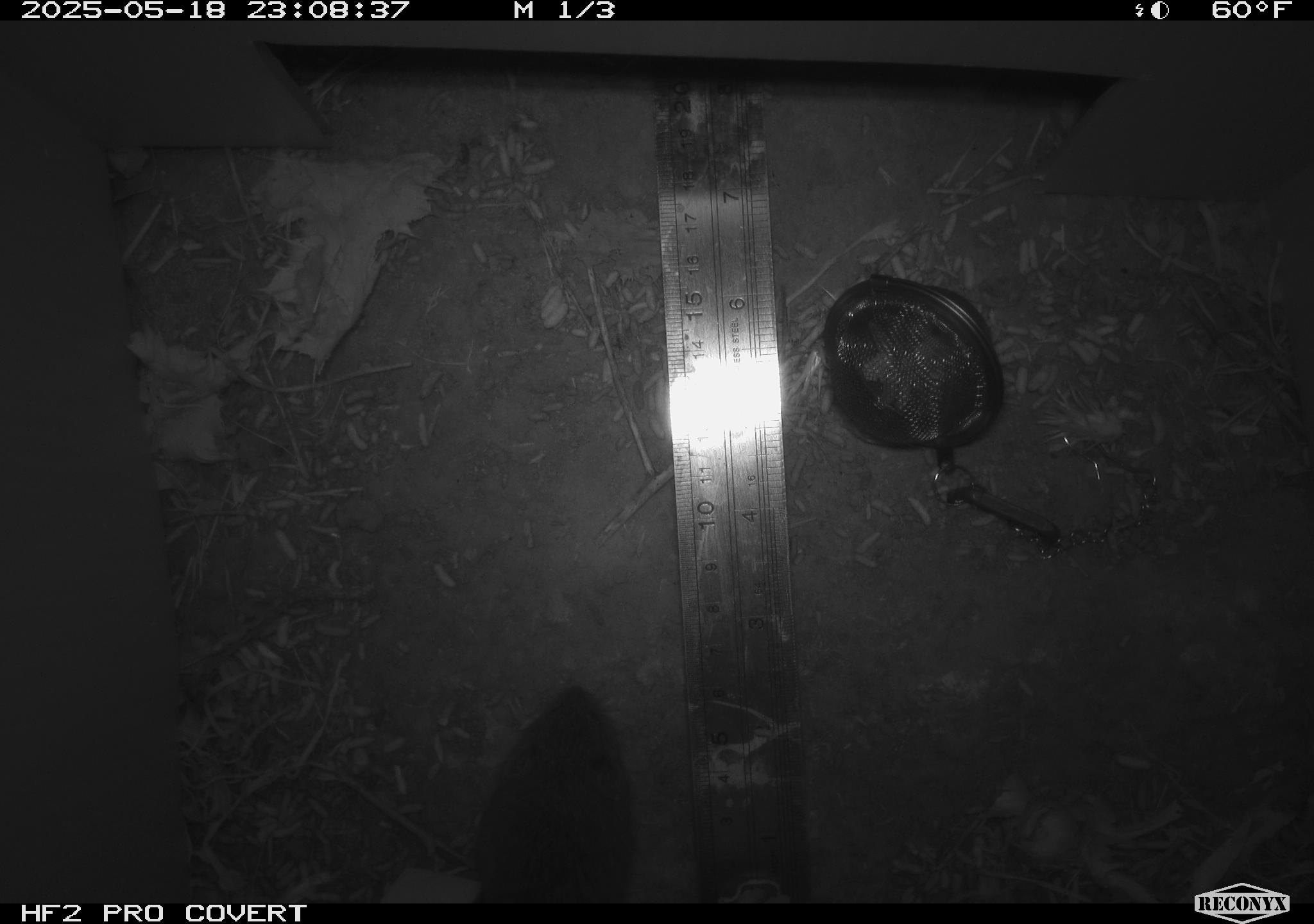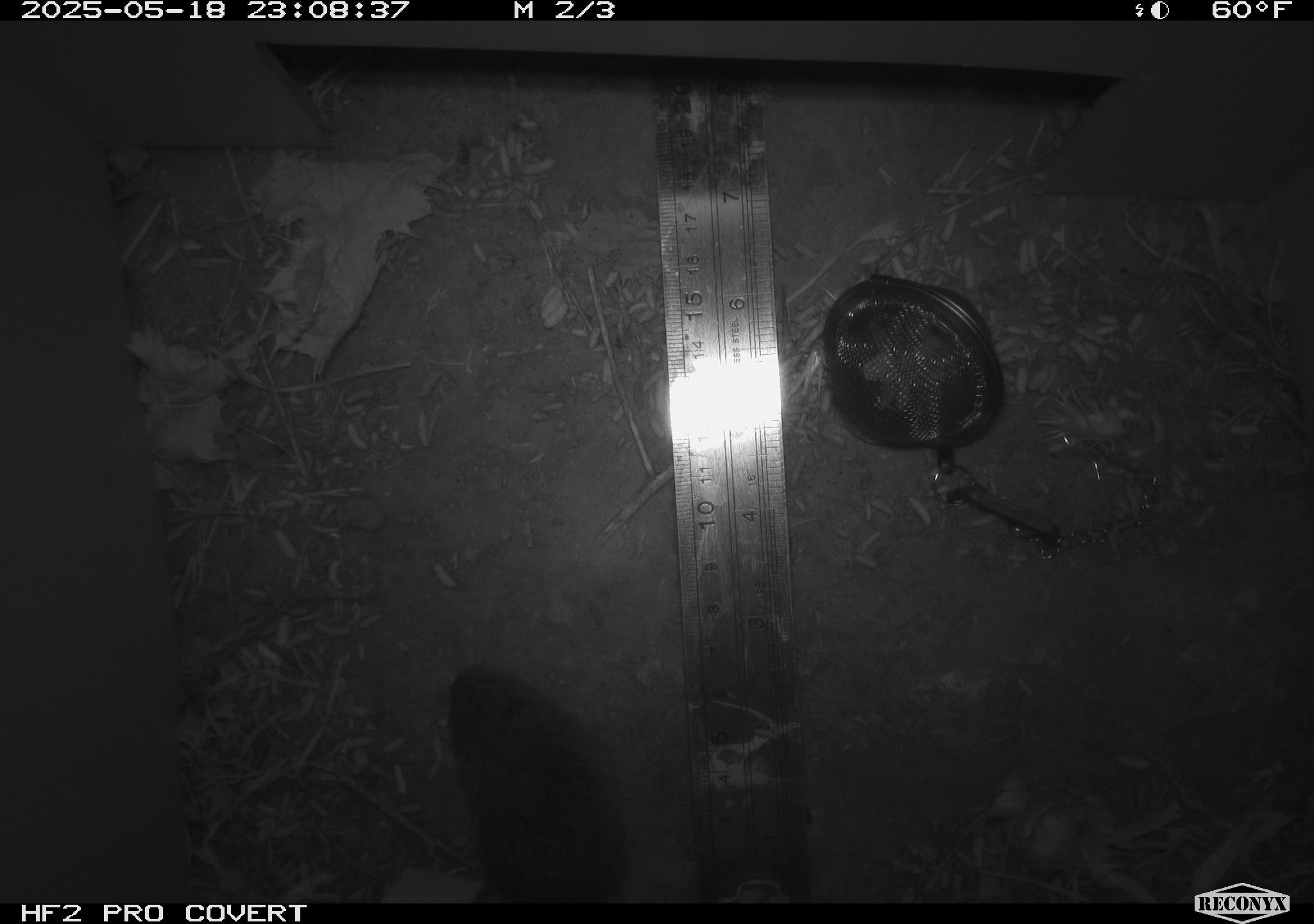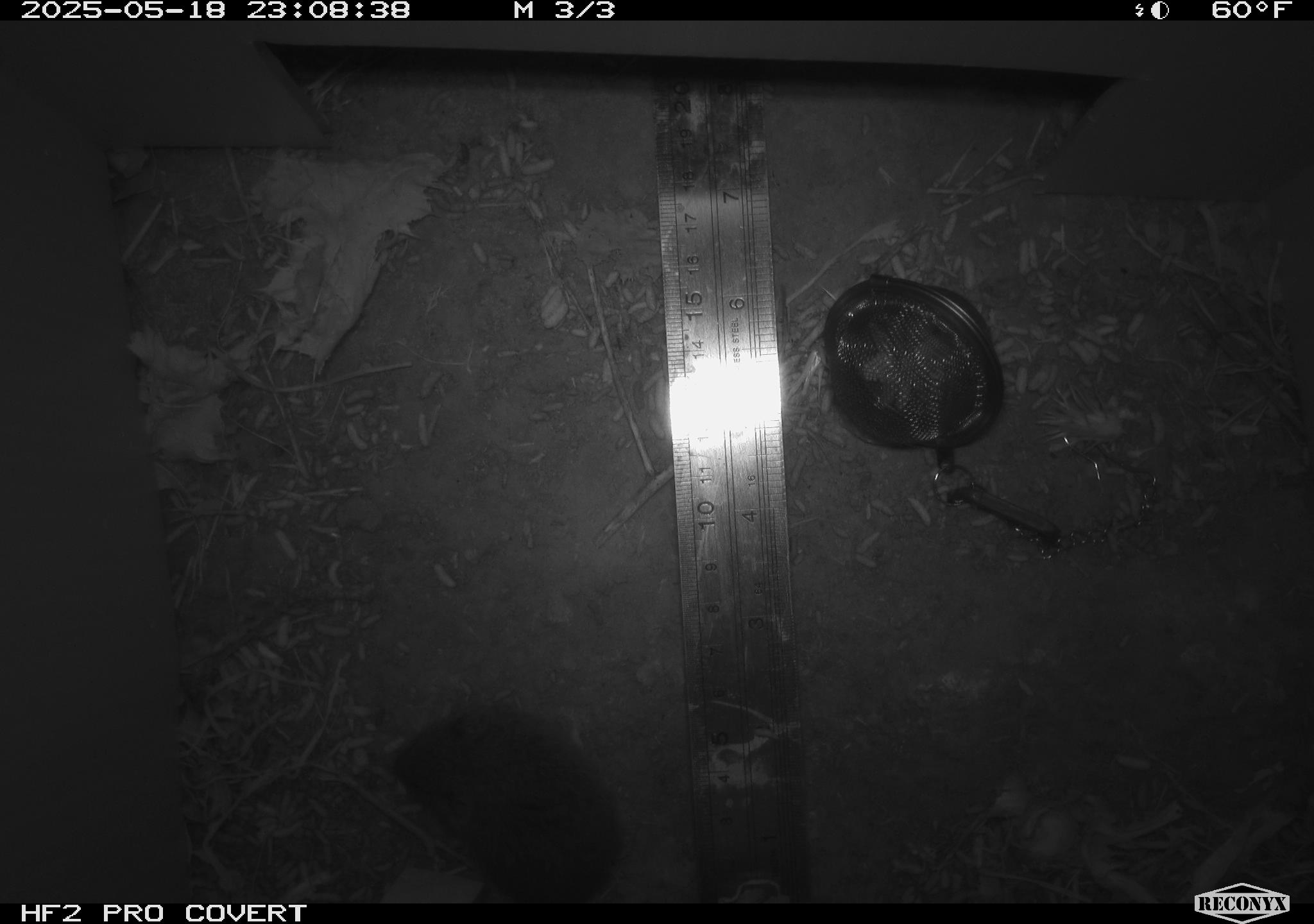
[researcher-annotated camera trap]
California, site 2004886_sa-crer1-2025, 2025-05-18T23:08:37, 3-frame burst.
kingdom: Animalia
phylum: Chordata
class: Mammalia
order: Rodentia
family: Cricetidae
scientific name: Arvicolinae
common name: voles, lemmings, and muskrats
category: arvicolinae subfamily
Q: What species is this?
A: Arvicolinae subfamily (voles, lemmings, and muskrats) (Arvicolinae).